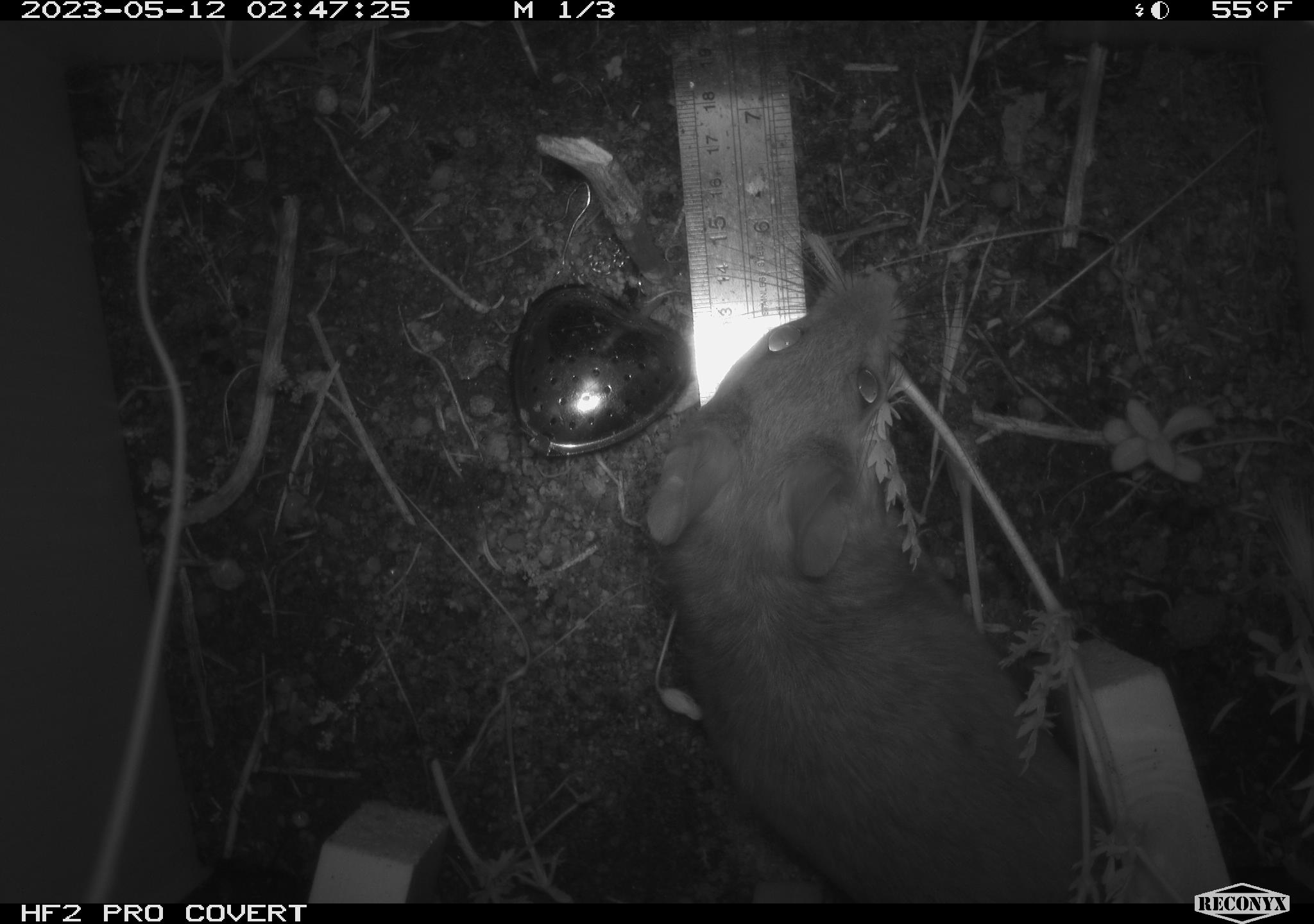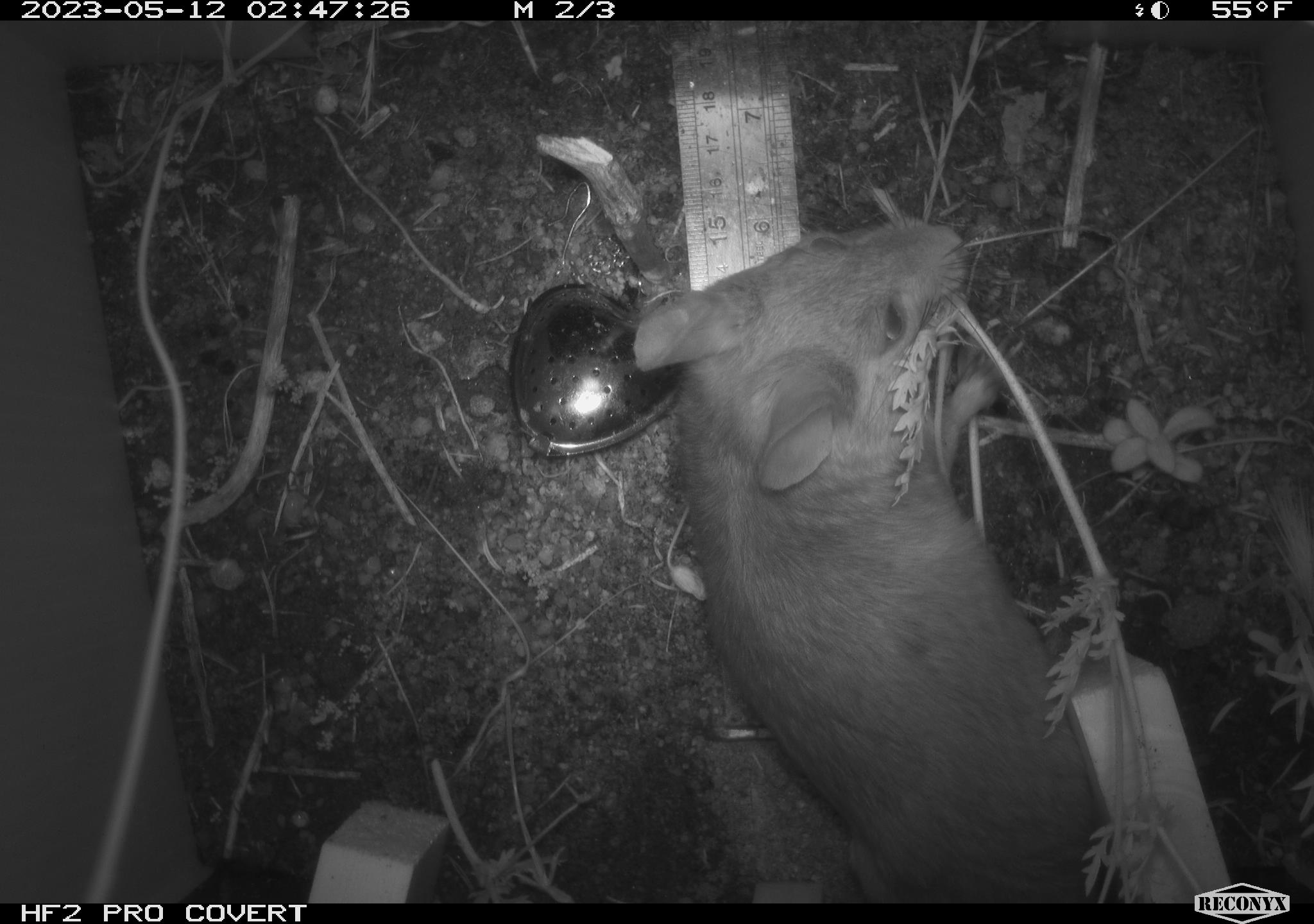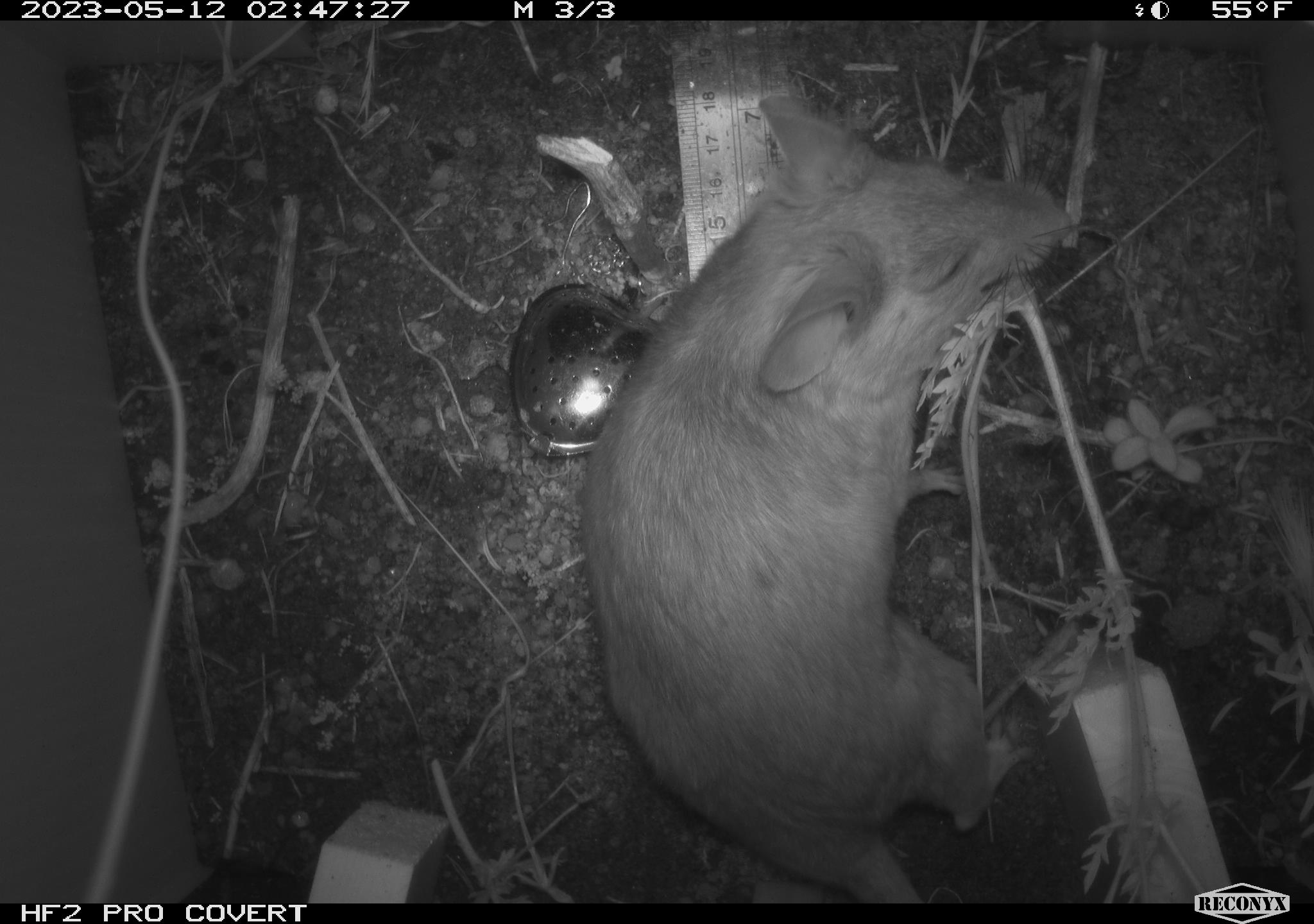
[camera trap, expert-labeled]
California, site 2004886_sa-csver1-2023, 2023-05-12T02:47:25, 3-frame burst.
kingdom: Animalia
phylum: Chordata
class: Mammalia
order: Rodentia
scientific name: Rodentia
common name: mouse species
Mouse species (Rodentia).